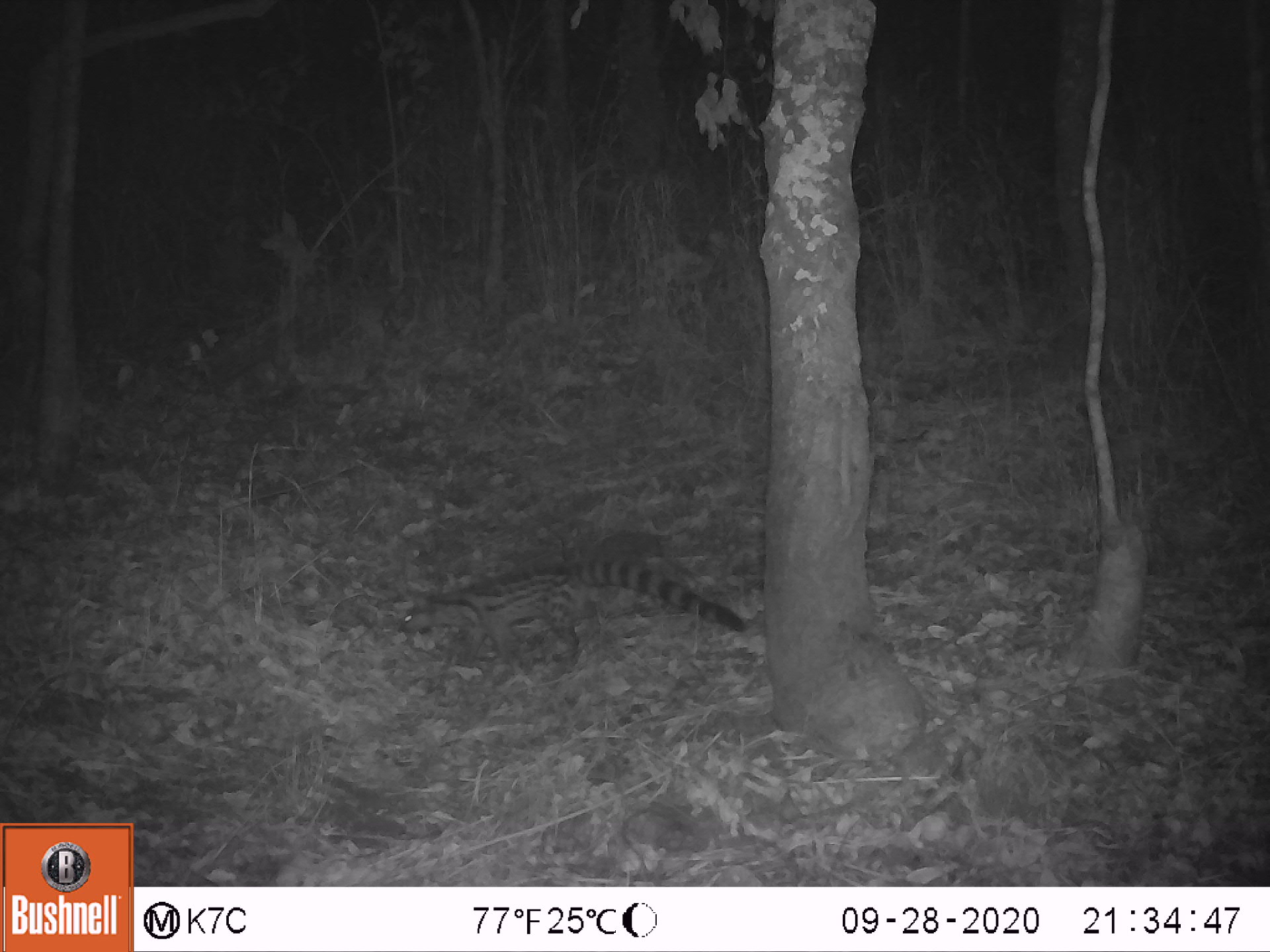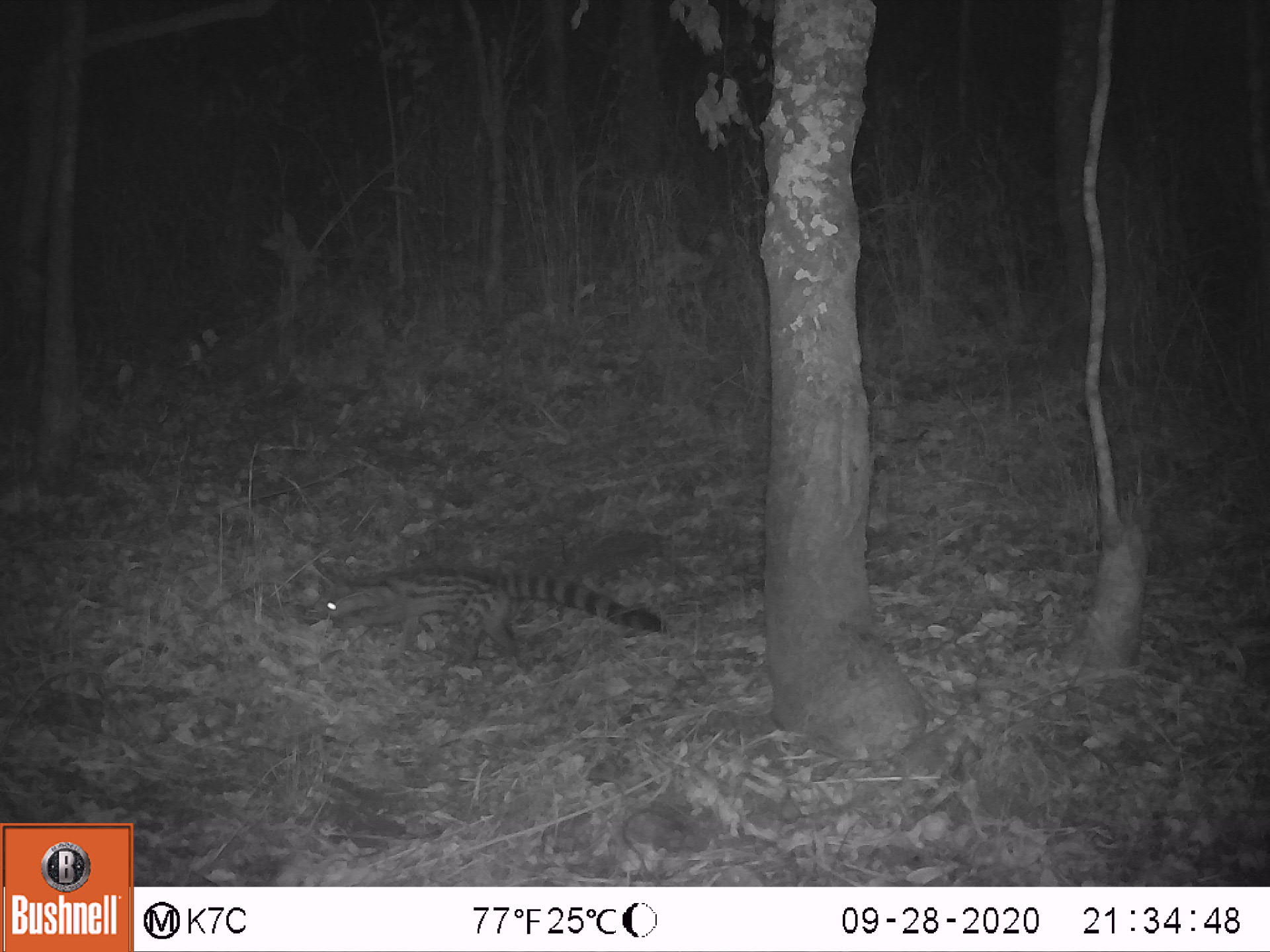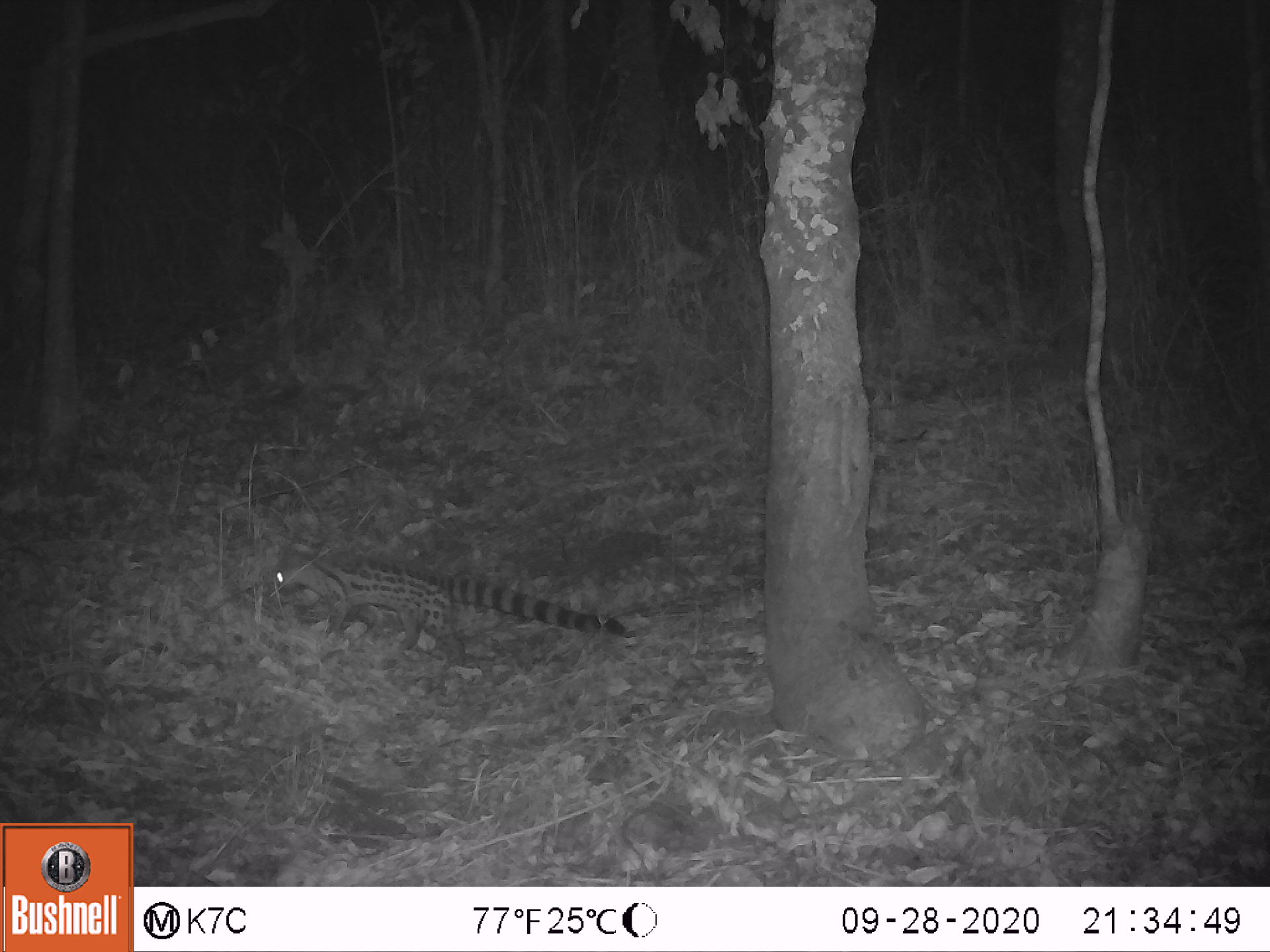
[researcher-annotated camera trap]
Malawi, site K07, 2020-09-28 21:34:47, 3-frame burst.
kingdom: Animalia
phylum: Chordata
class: Mammalia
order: Carnivora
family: Viverridae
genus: Genetta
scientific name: Genetta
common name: genet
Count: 1.